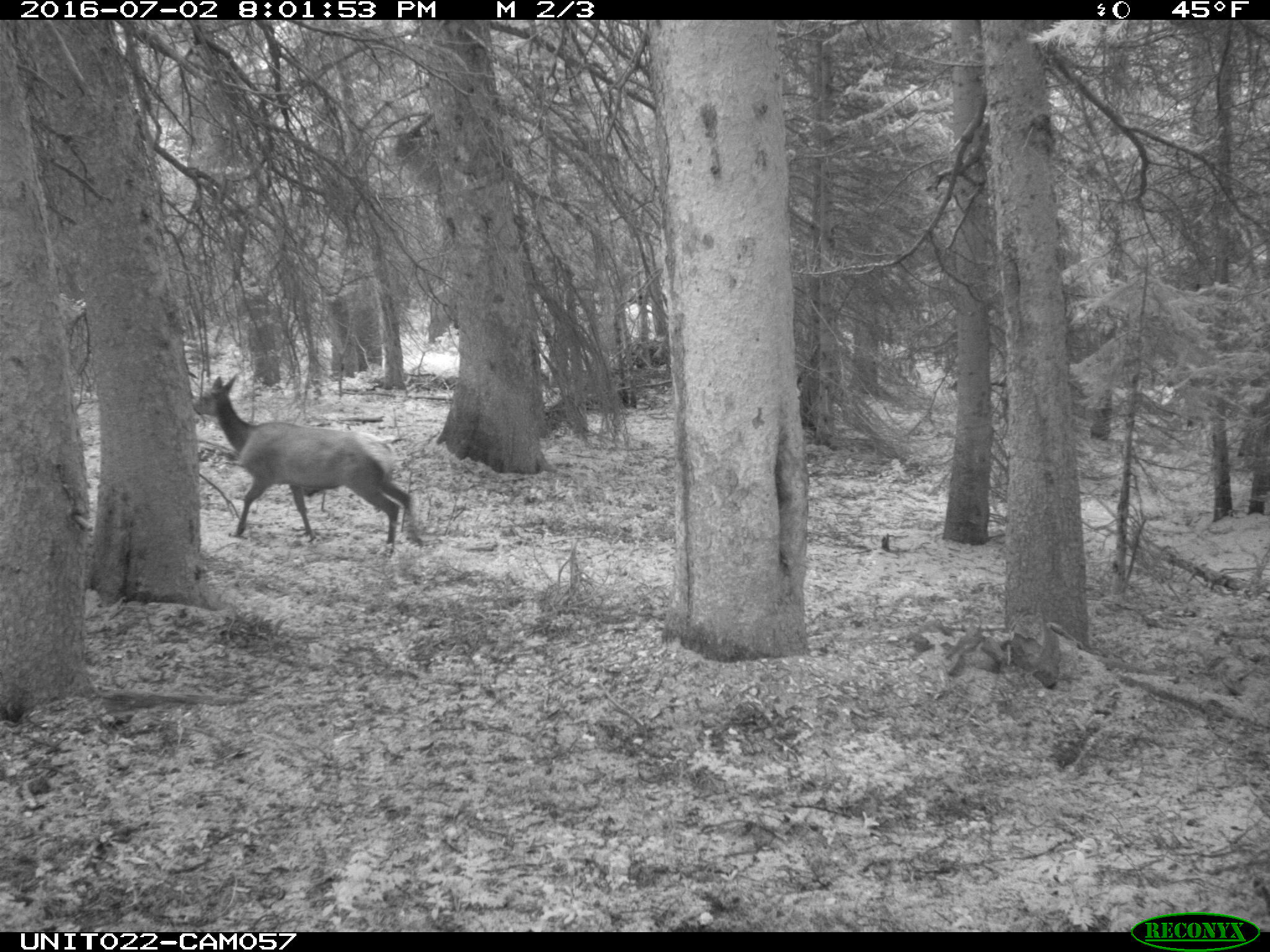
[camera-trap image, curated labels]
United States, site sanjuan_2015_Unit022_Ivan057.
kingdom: Animalia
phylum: Chordata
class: Mammalia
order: Artiodactyla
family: Cervidae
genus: Cervus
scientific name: Cervus elaphus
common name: red deer